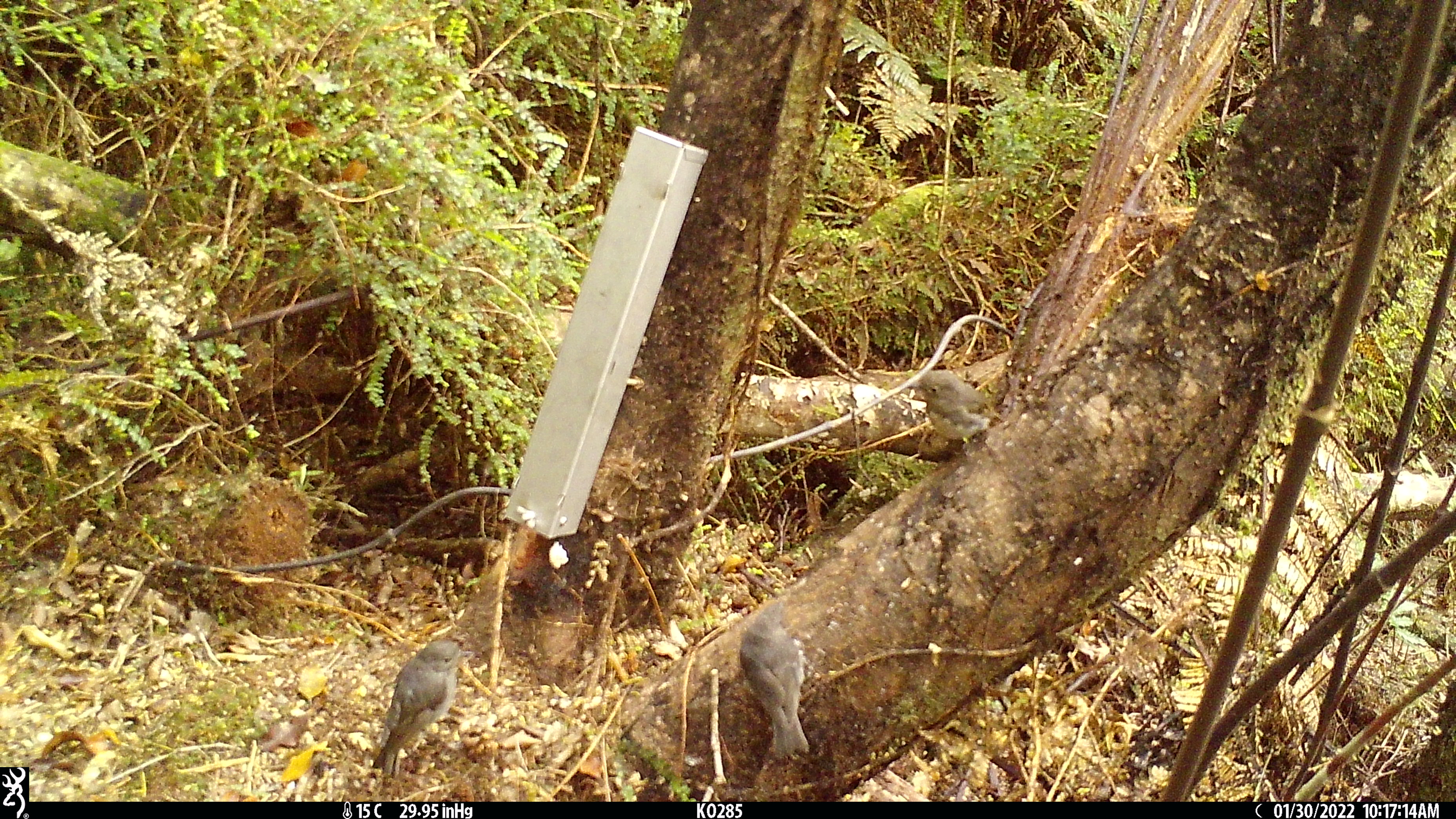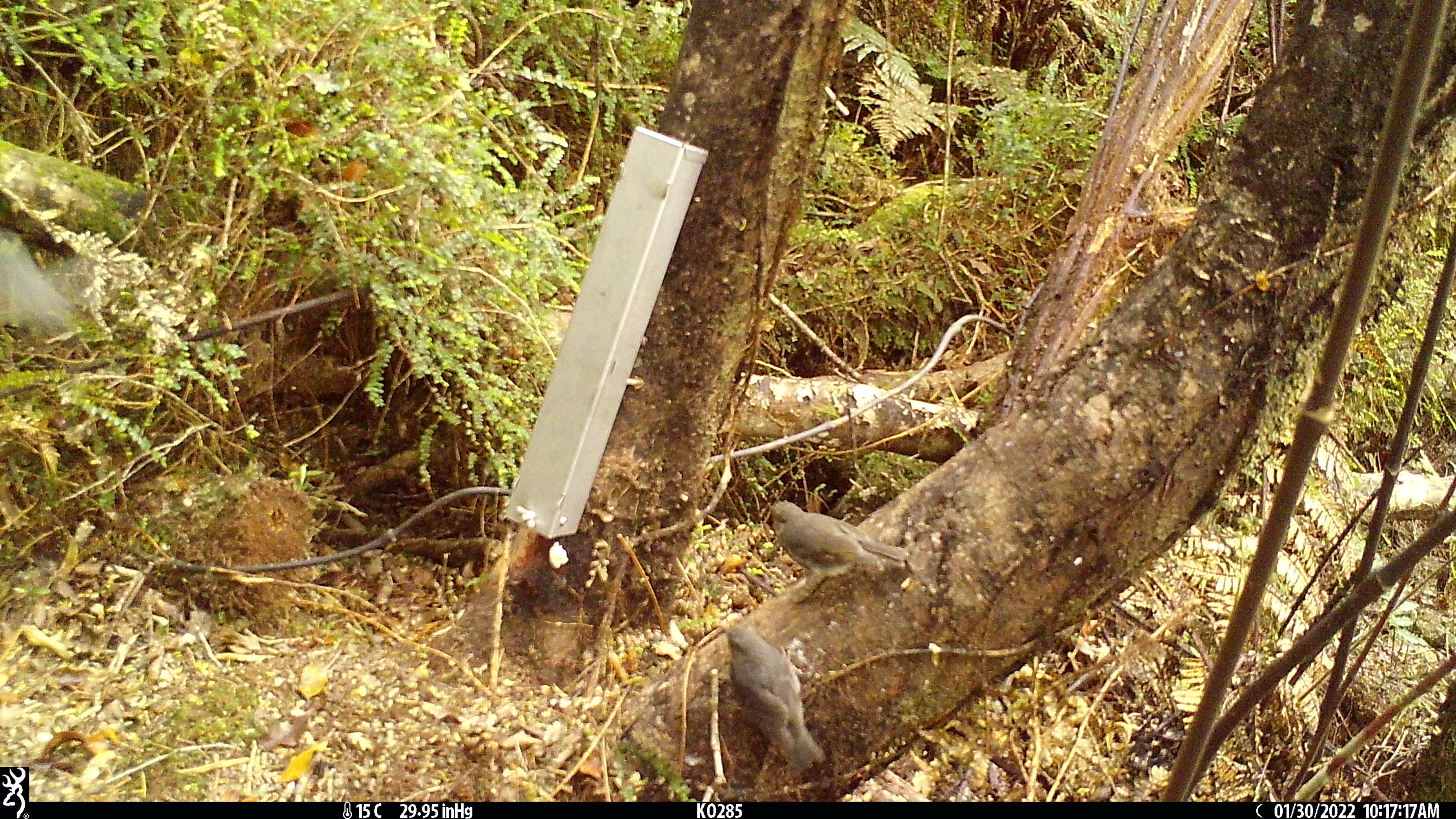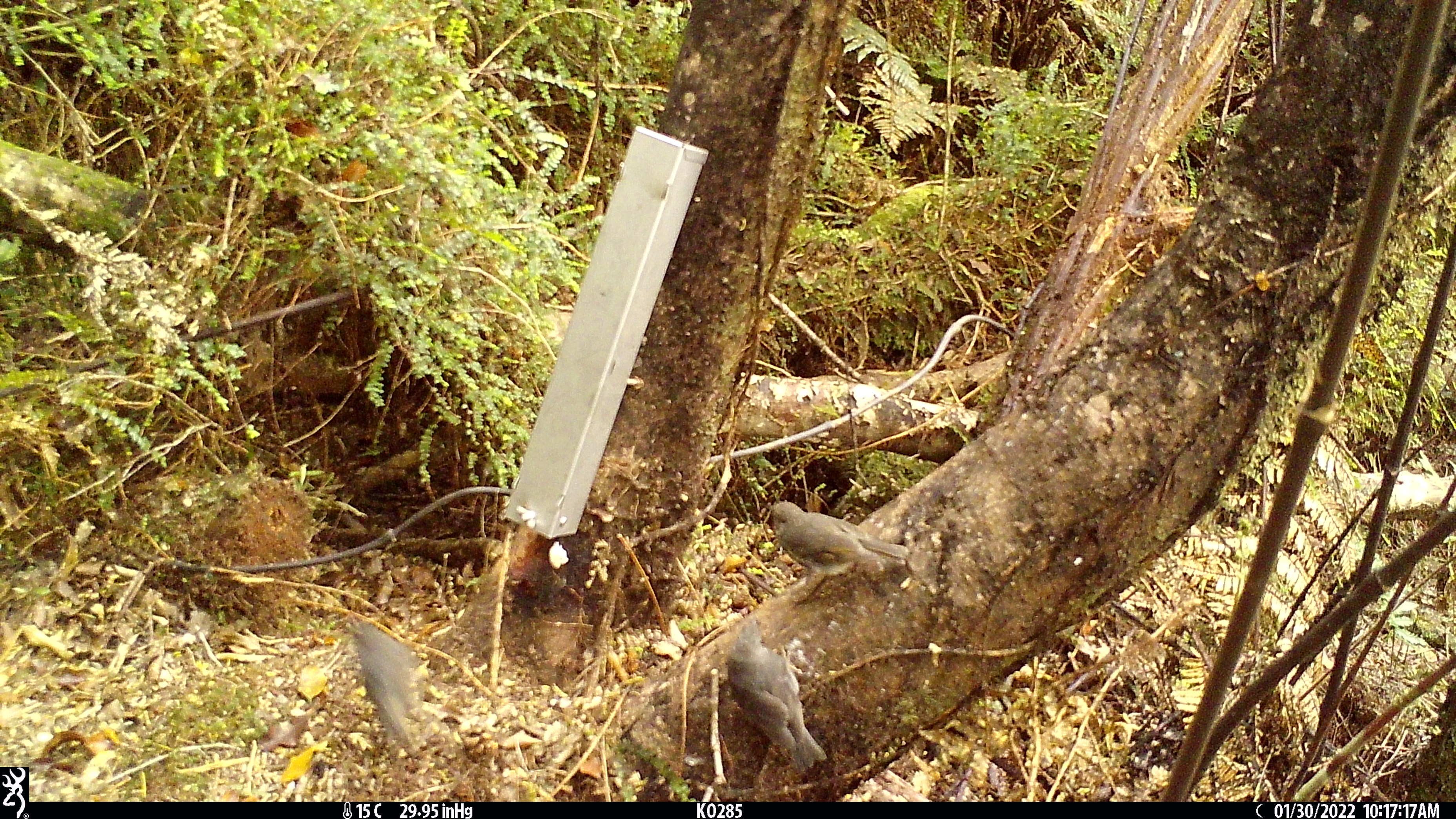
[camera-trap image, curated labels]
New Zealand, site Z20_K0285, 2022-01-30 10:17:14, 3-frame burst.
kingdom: Animalia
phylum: Chordata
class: Aves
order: Passeriformes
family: Petroicidae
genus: Petroica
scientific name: Petroica macrocephala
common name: tomtit